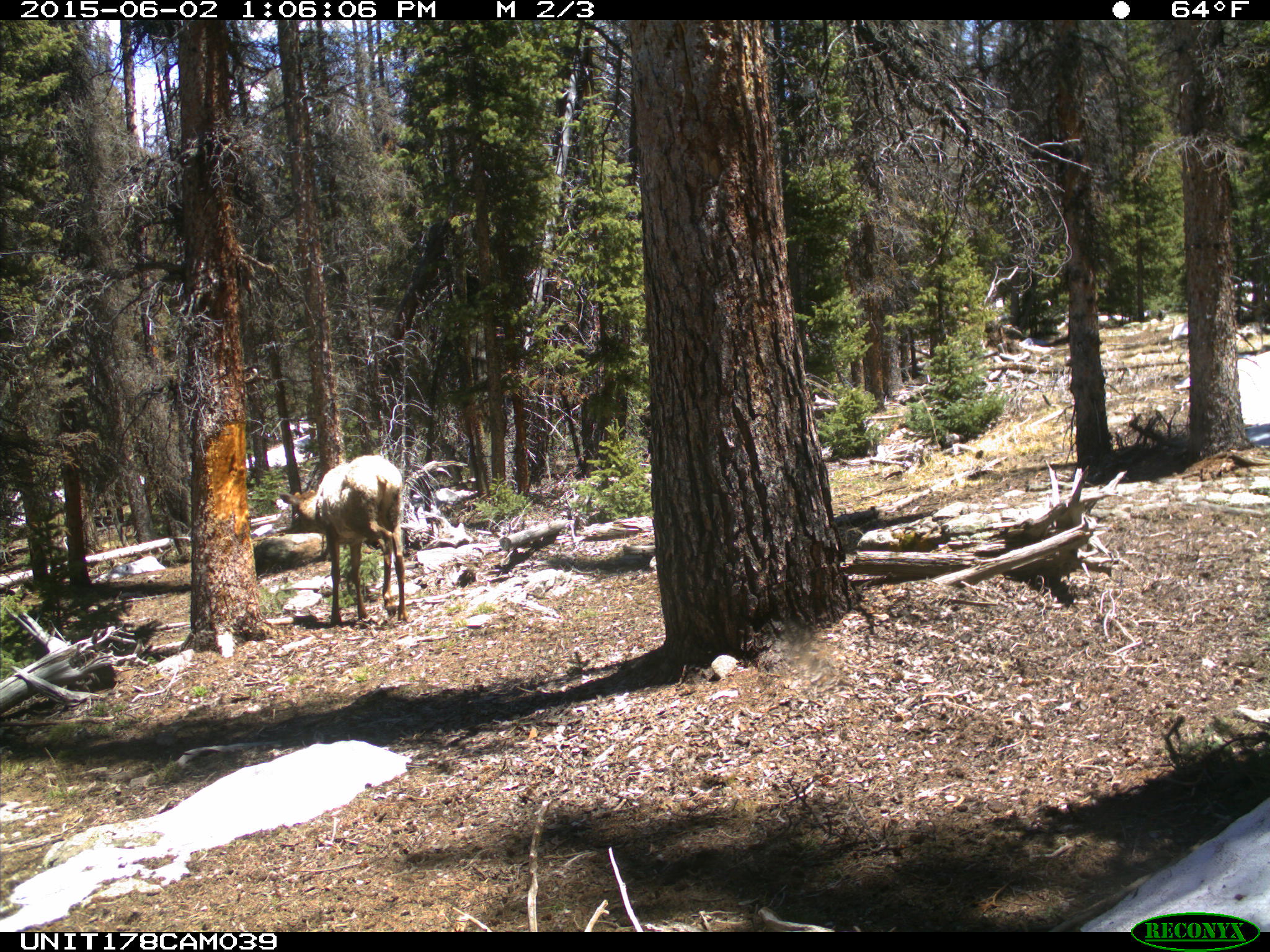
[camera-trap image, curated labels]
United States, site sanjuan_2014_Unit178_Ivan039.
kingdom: Animalia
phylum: Chordata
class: Mammalia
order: Artiodactyla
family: Cervidae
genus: Cervus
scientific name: Cervus elaphus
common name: red deer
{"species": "Cervus elaphus (red deer)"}